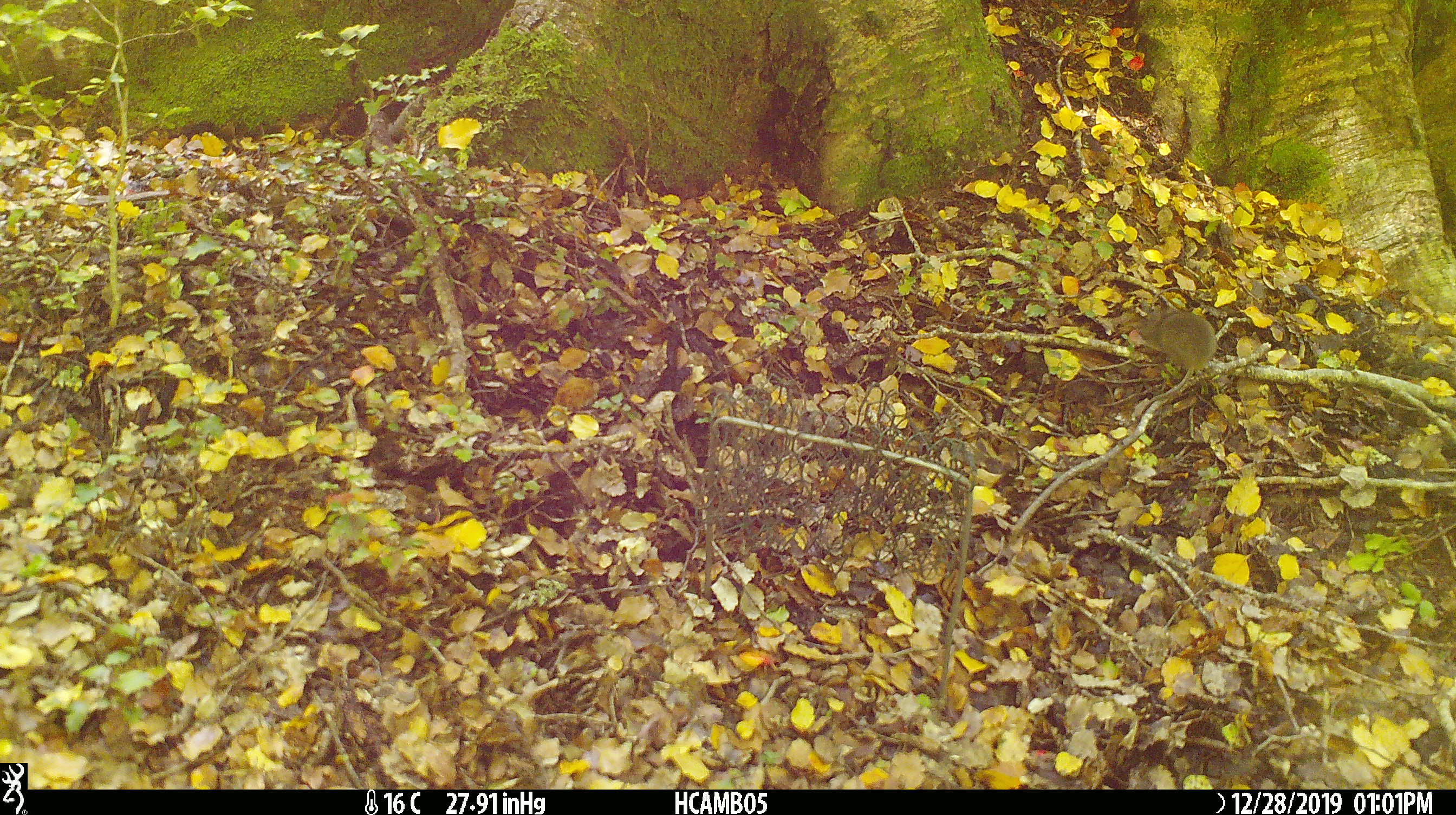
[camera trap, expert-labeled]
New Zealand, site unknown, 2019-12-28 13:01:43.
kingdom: Animalia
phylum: Chordata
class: Mammalia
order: Rodentia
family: Muridae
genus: Mus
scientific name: Mus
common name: mouse